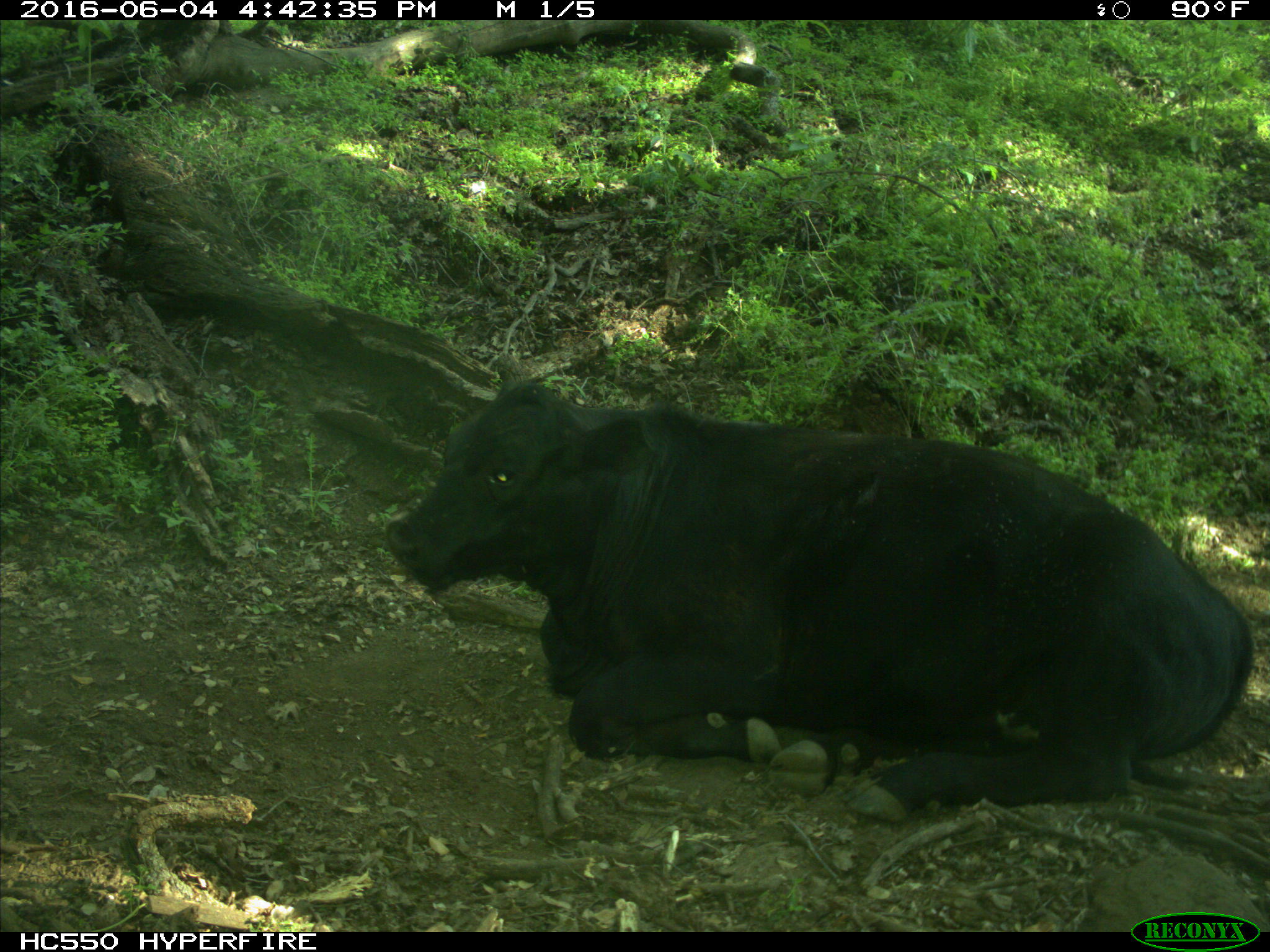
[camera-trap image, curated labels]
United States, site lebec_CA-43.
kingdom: Animalia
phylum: Chordata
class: Mammalia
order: Artiodactyla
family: Bovidae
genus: Bos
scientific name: Bos taurus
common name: domestic cow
Bos taurus (domestic cow).